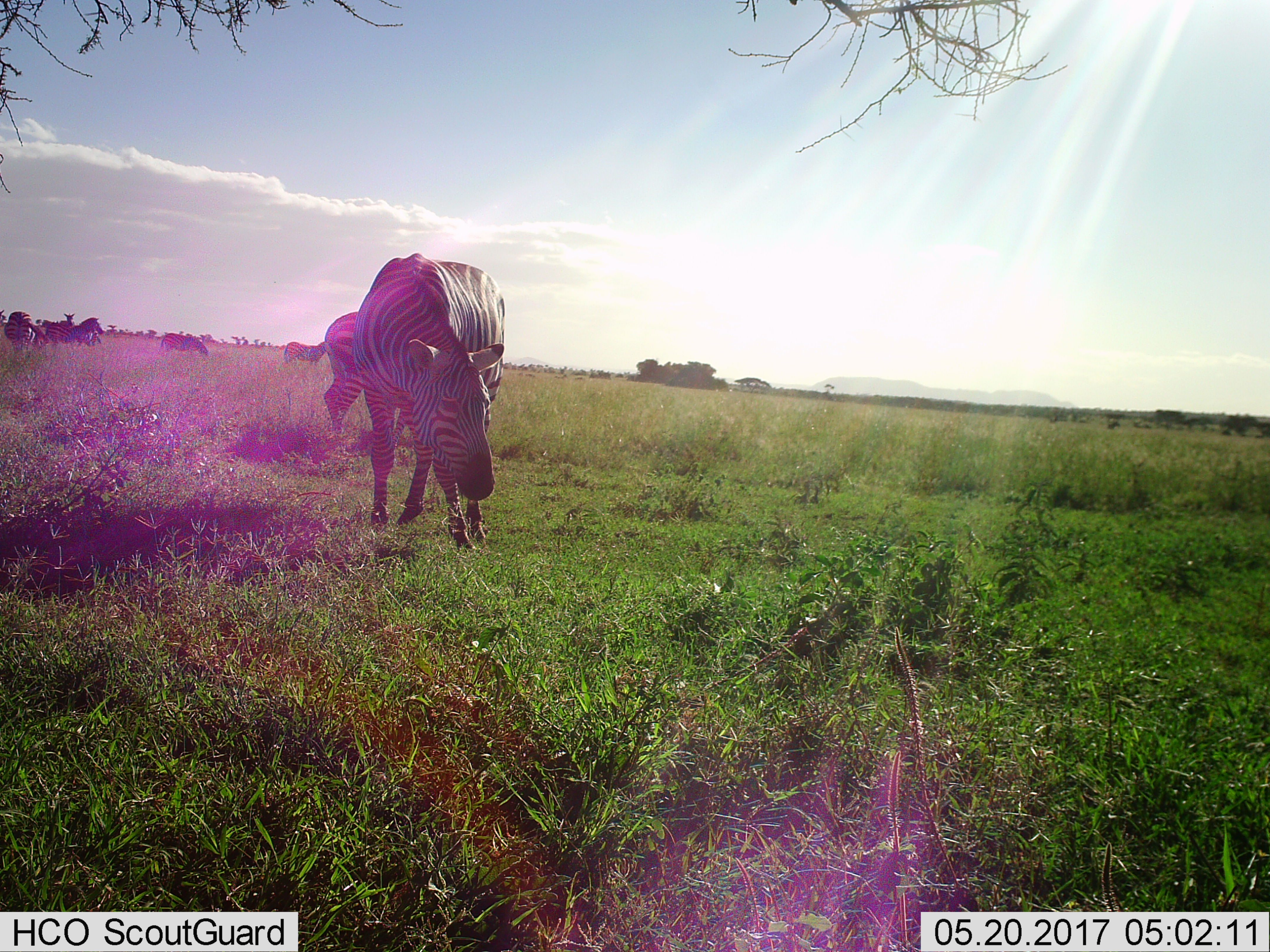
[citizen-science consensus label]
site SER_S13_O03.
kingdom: Animalia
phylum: Chordata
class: Mammalia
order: Perissodactyla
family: Equidae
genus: Equus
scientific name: Equus quagga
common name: plains zebra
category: zebraplains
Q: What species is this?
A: Zebraplains (plains zebra) (Equus quagga).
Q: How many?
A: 7.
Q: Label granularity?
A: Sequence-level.